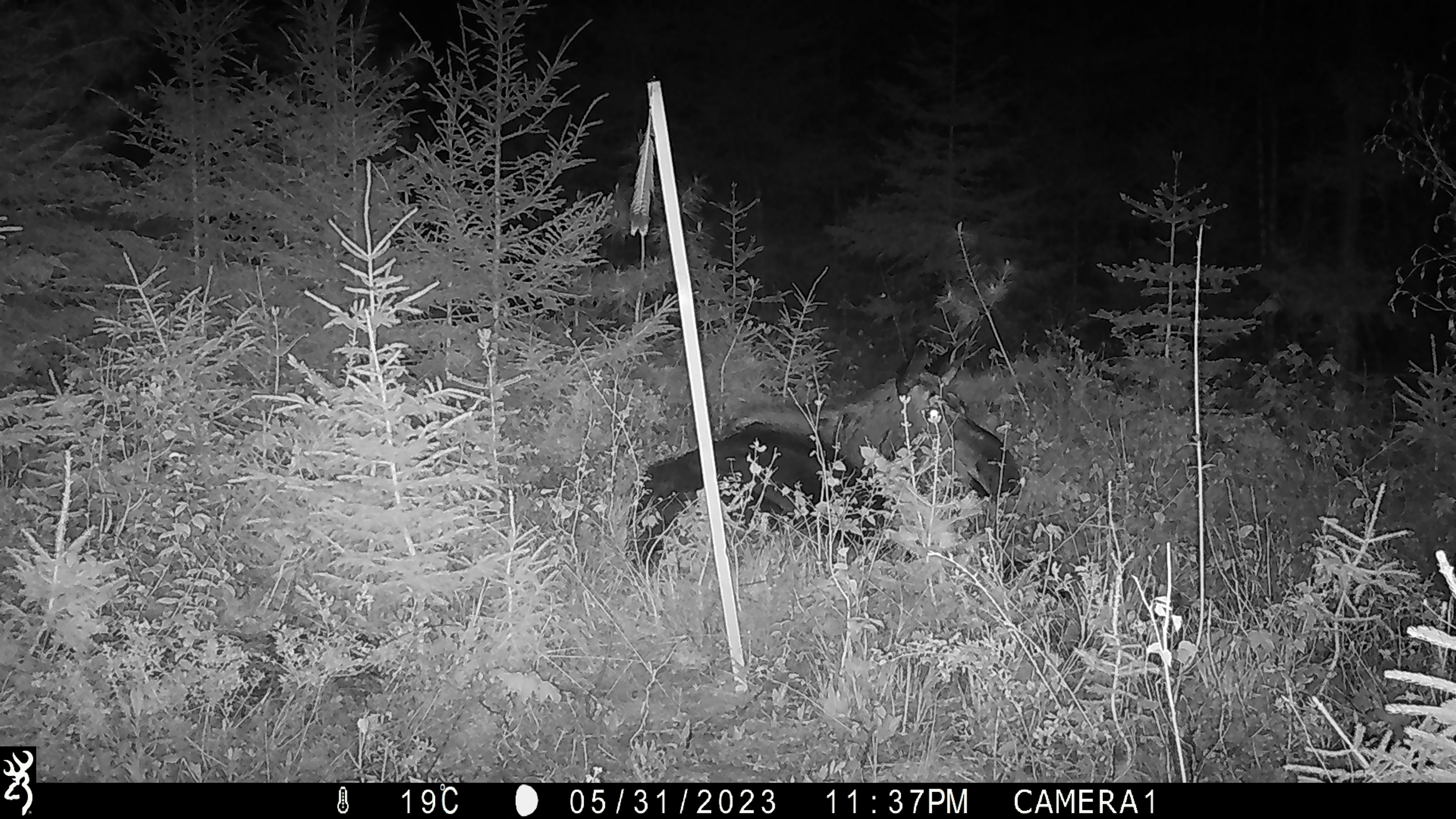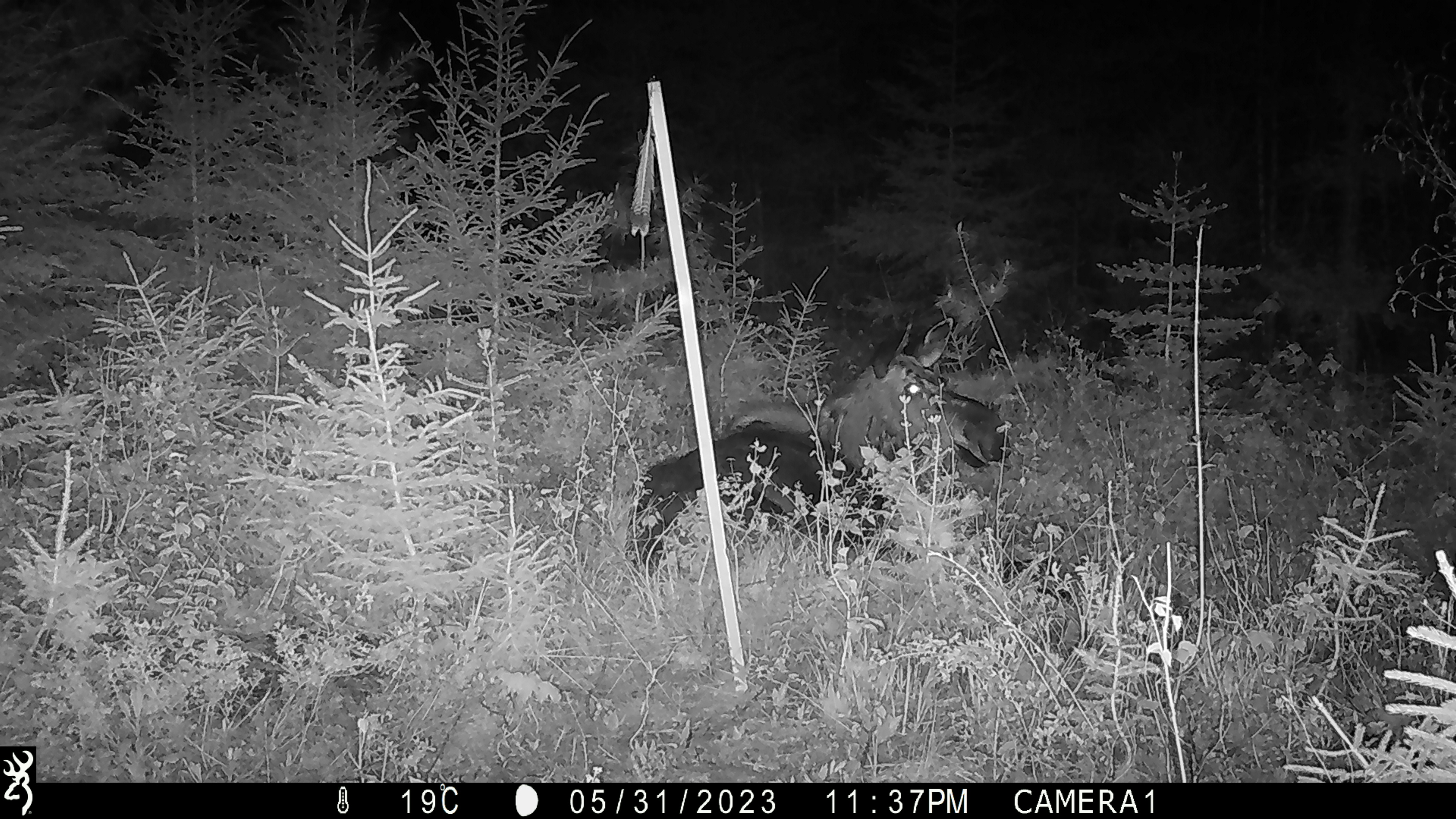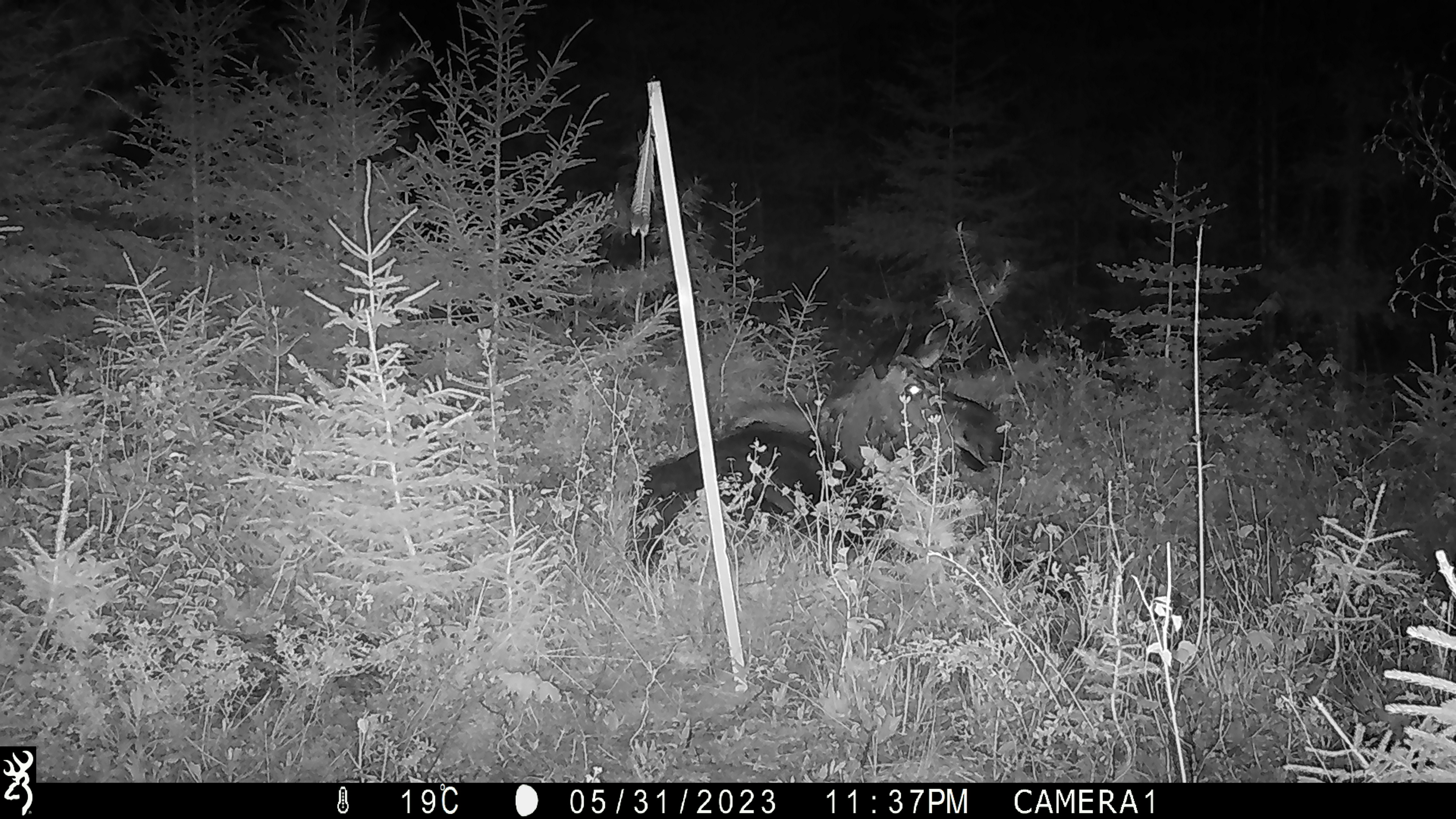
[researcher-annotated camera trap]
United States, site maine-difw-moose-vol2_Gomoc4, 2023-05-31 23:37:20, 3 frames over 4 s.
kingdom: Animalia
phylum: Chordata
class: Mammalia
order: Artiodactyla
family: Cervidae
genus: Alces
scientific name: Alces alces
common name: moose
Moose (Alces alces).